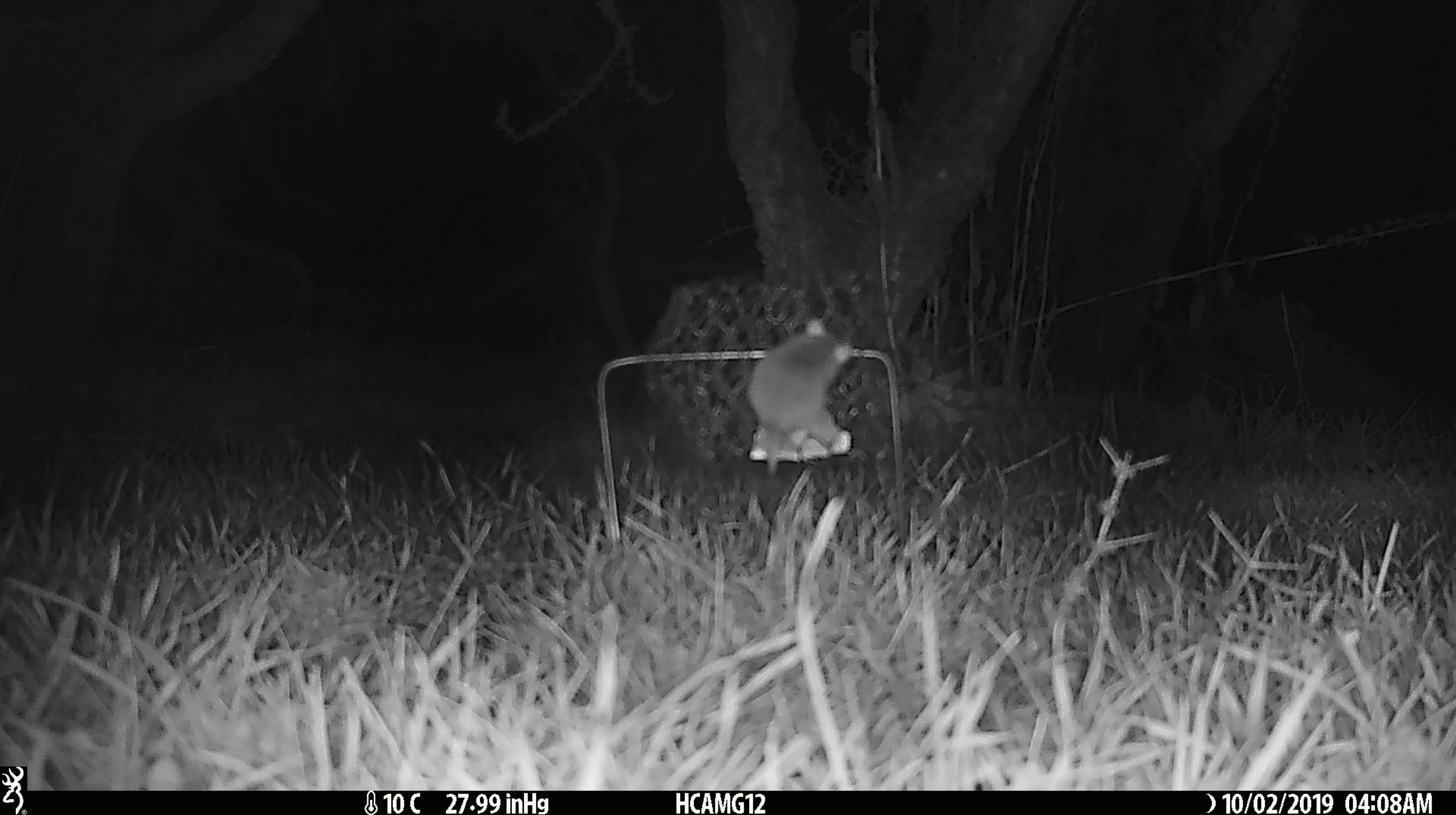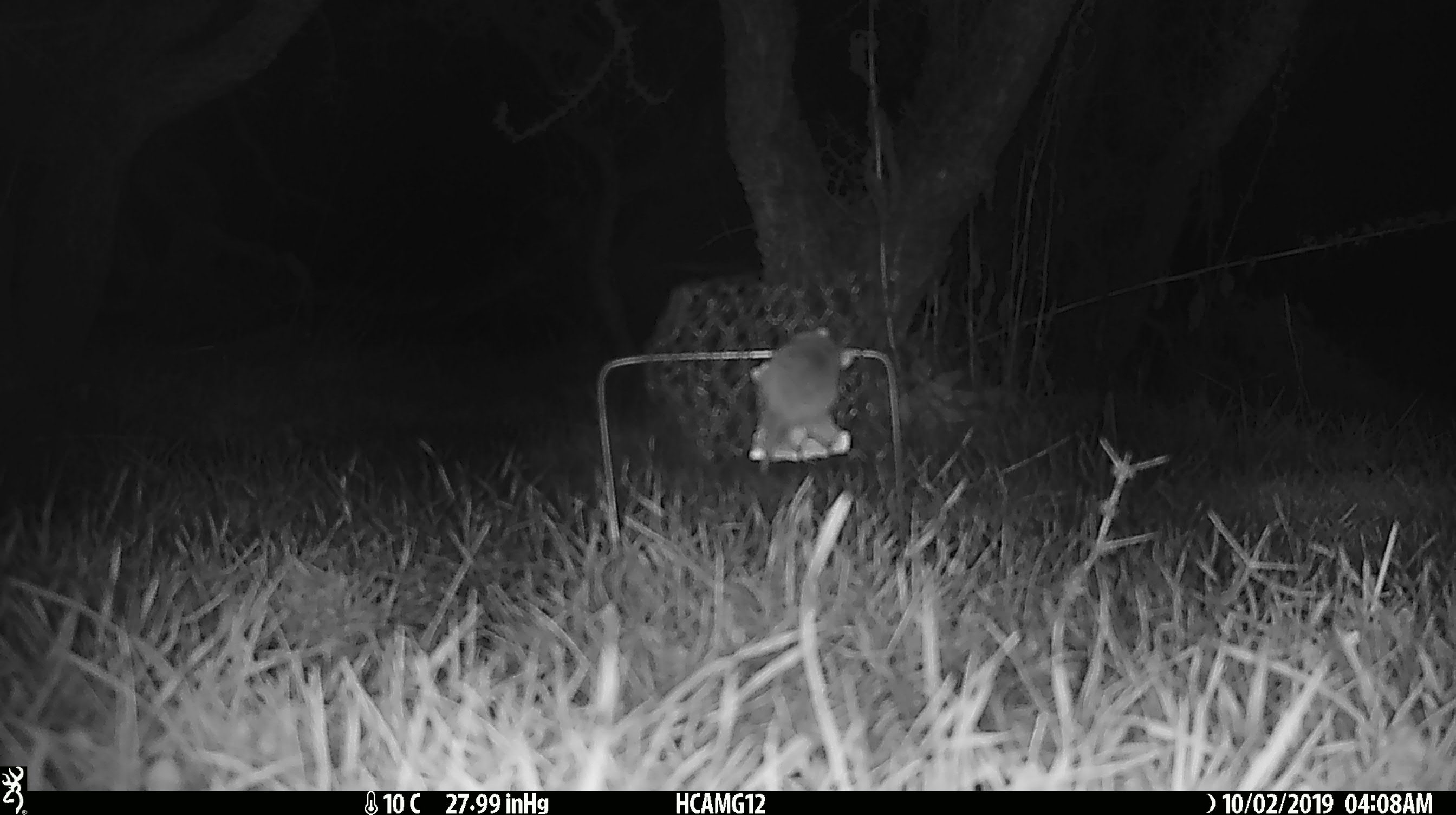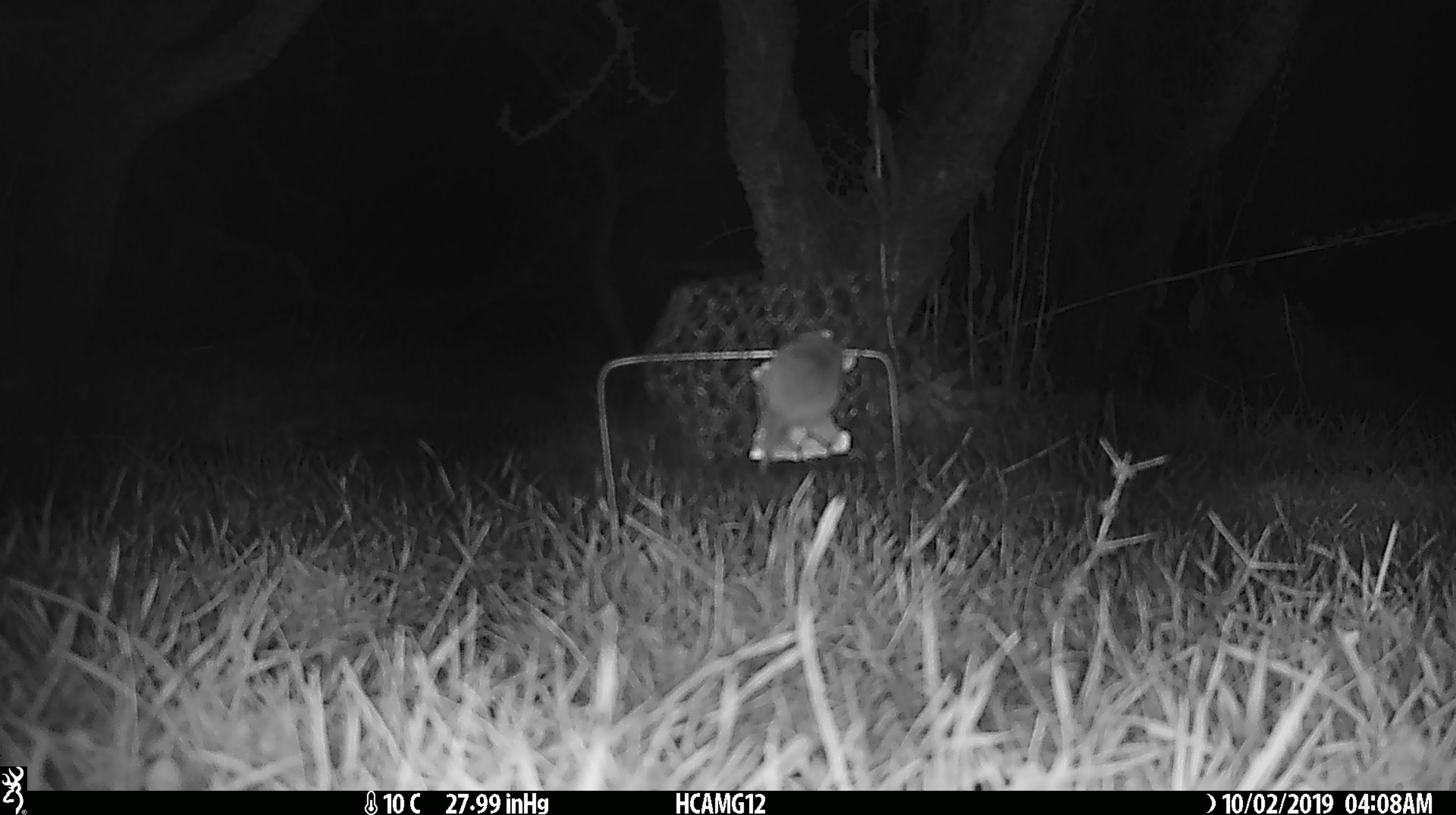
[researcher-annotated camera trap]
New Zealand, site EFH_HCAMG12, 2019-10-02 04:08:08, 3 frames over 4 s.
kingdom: Animalia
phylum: Chordata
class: Mammalia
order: Rodentia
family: Muridae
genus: Mus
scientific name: Mus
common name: mouse